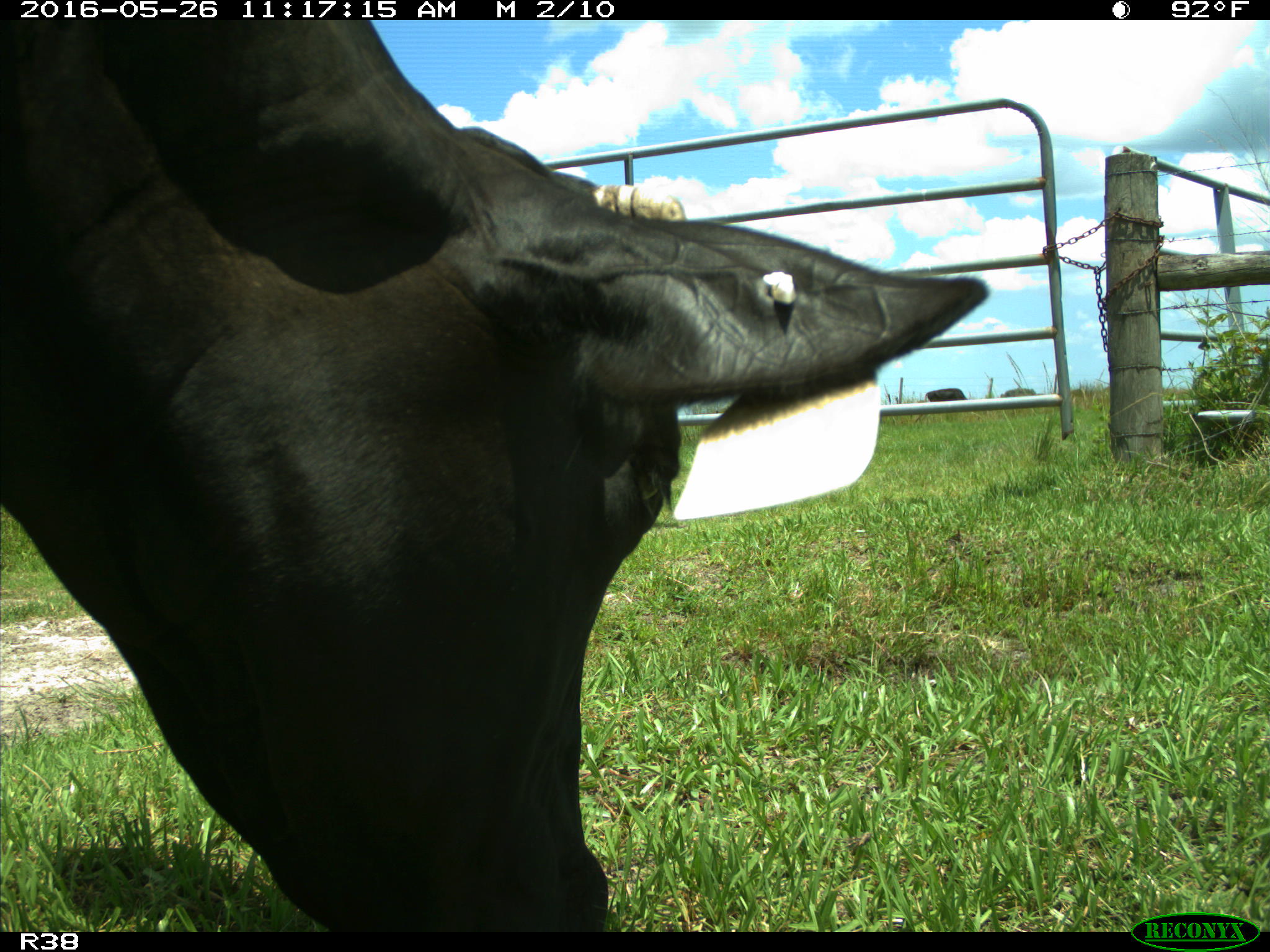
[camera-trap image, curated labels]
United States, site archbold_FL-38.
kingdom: Animalia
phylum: Chordata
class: Mammalia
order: Artiodactyla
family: Bovidae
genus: Bos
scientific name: Bos taurus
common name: domestic cow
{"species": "Bos taurus (domestic cow)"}